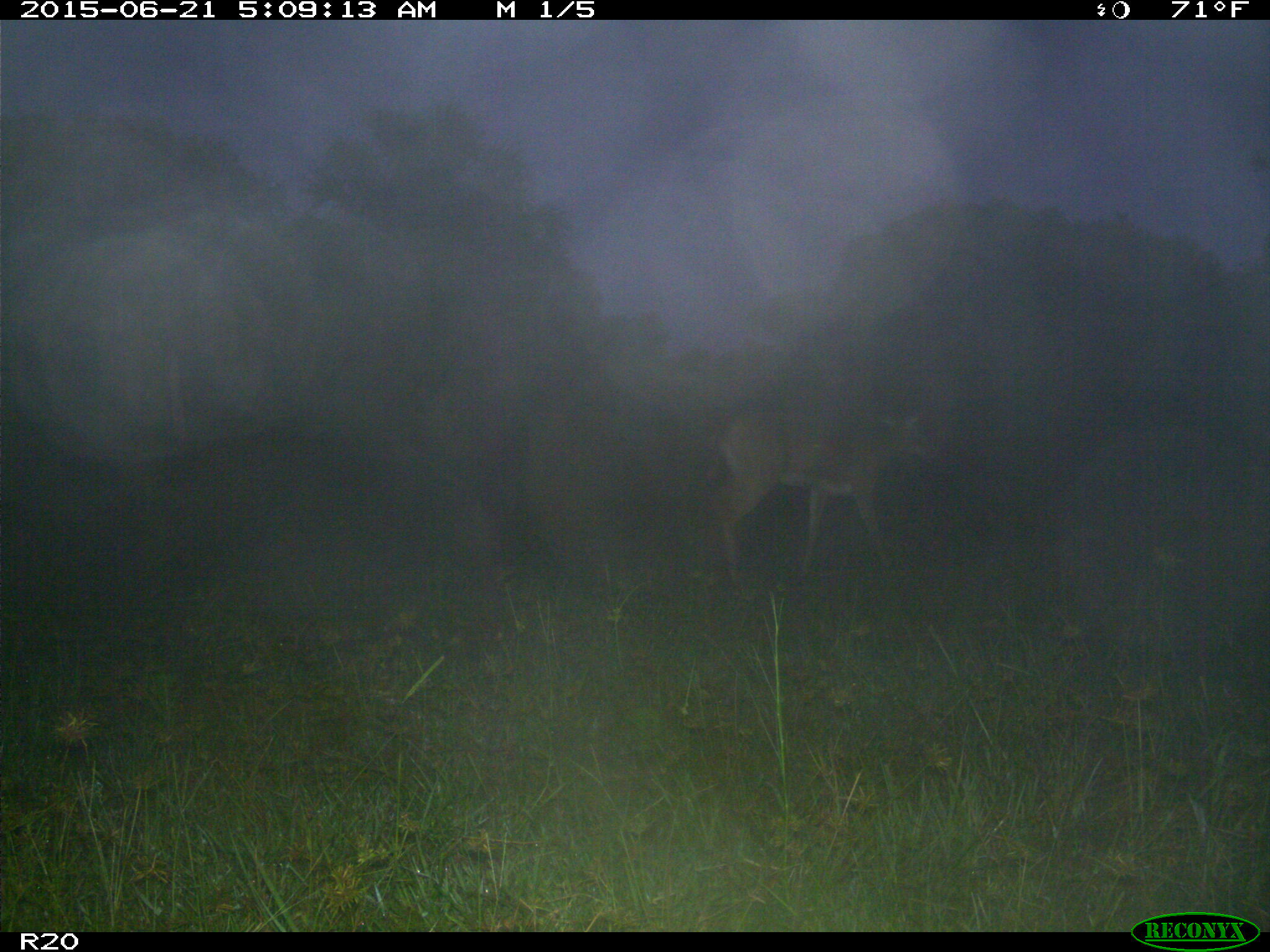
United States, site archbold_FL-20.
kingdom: Animalia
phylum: Chordata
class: Mammalia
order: Artiodactyla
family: Cervidae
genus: Odocoileus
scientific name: Odocoileus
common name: deer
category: unidentified deer